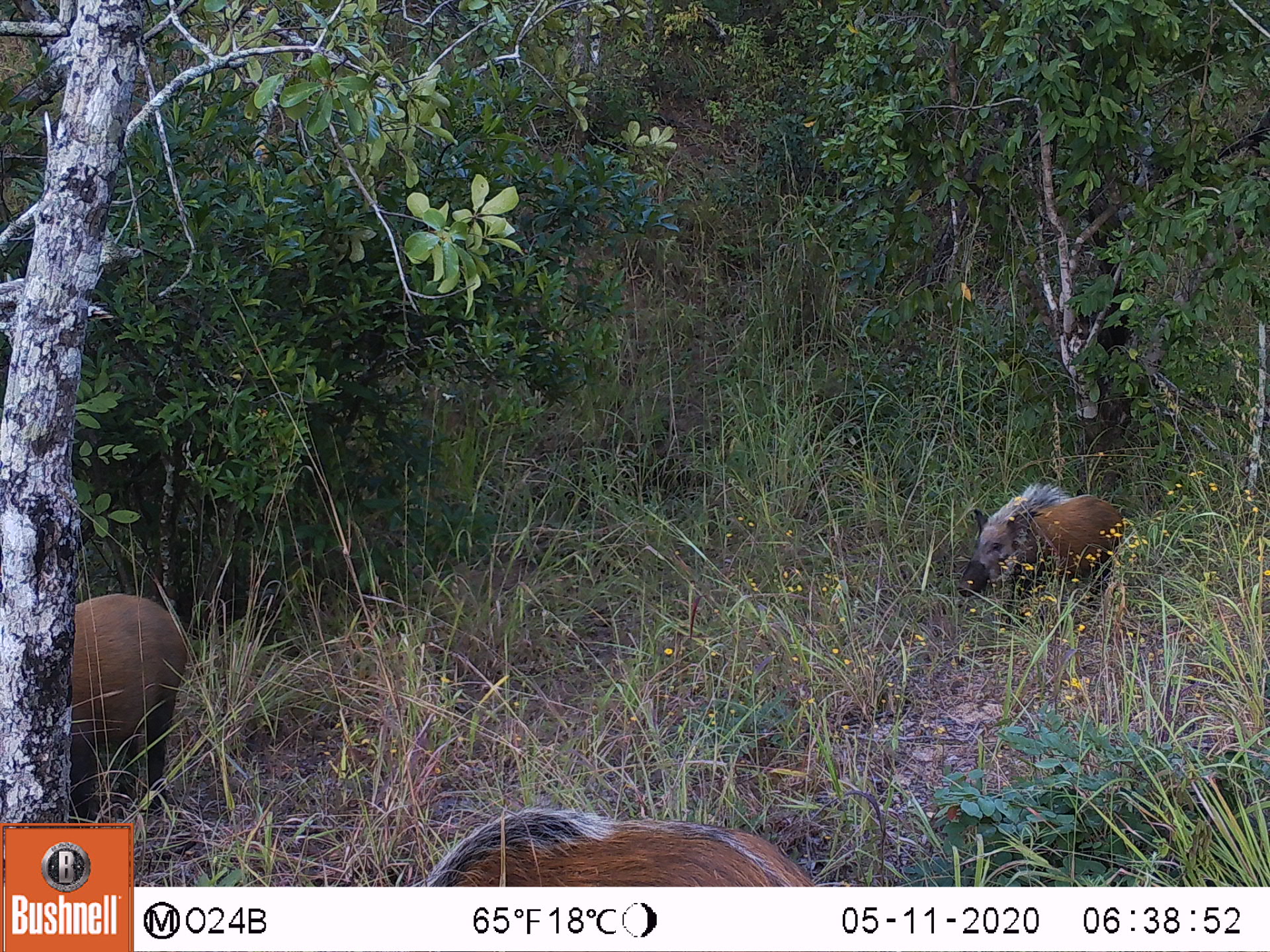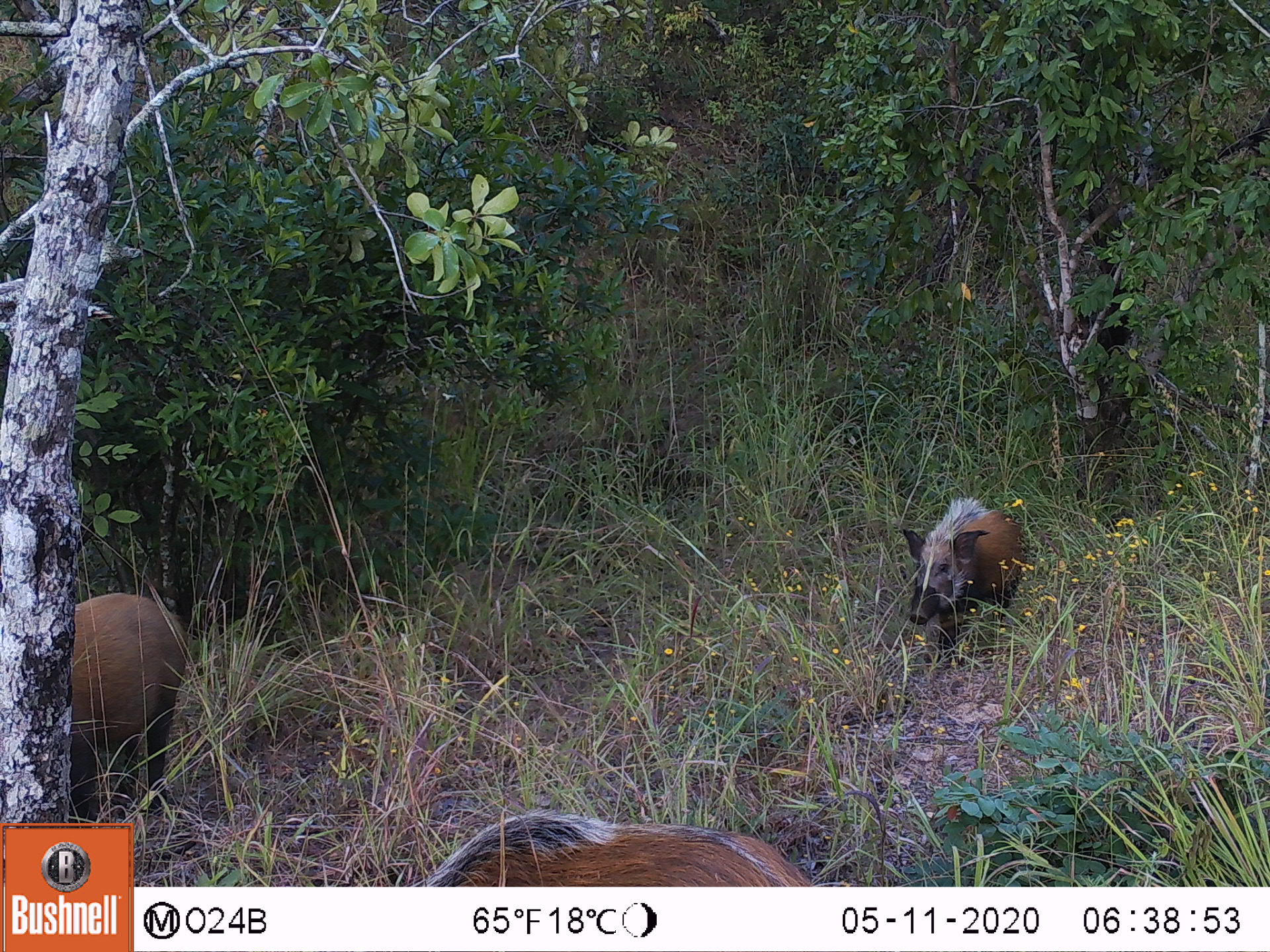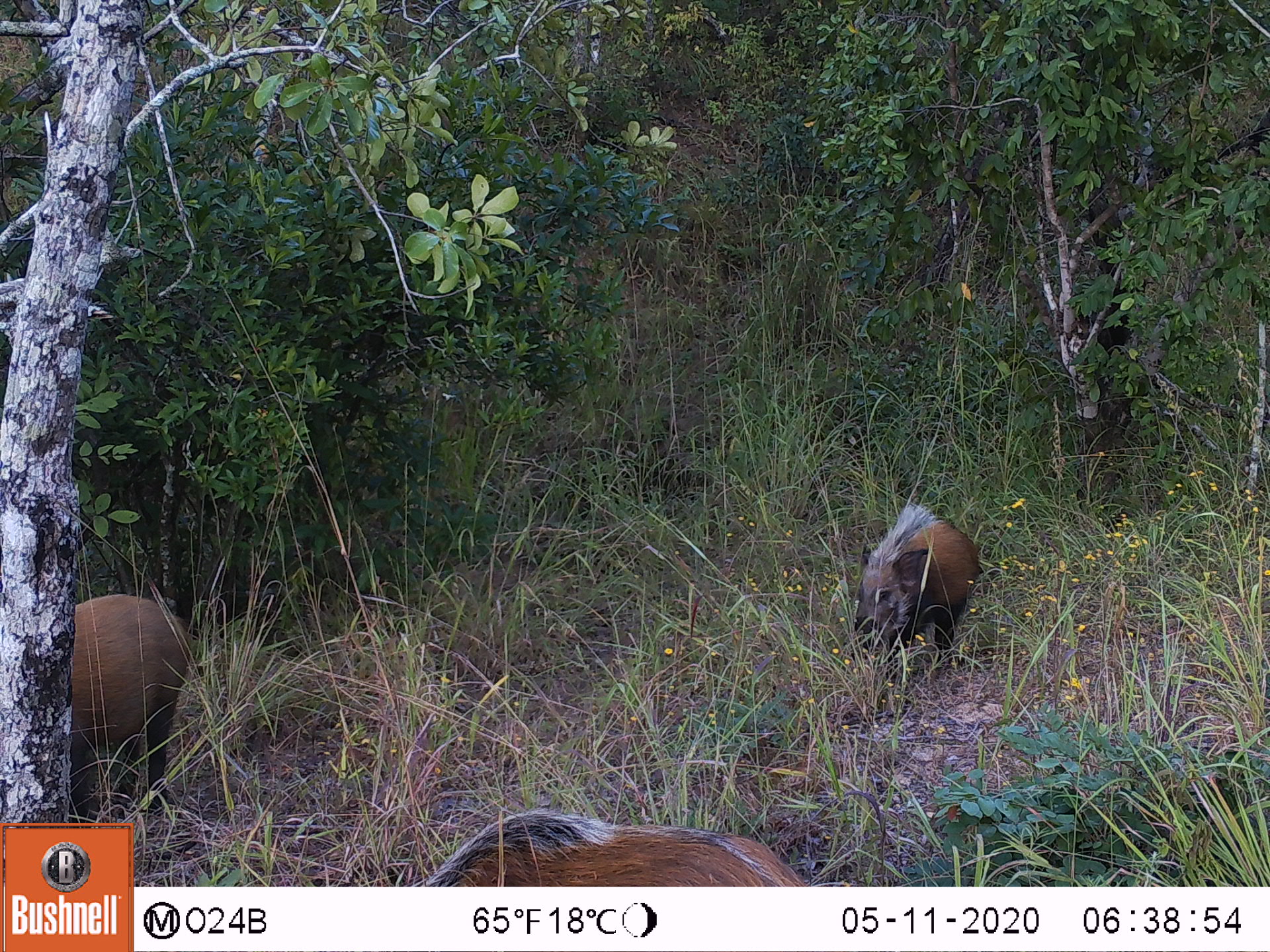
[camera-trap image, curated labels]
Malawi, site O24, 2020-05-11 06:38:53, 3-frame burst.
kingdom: Animalia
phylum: Chordata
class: Mammalia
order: Artiodactyla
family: Suidae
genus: Potamochoerus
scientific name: Potamochoerus larvatus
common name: bushpig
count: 3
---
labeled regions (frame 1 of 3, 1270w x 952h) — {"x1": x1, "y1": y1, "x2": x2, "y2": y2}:
bushpig: {"x1": 70, "y1": 576, "x2": 226, "y2": 805}; {"x1": 413, "y1": 795, "x2": 823, "y2": 882}; {"x1": 954, "y1": 470, "x2": 1132, "y2": 615}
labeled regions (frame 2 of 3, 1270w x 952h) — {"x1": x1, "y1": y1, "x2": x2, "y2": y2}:
bushpig: {"x1": 406, "y1": 801, "x2": 830, "y2": 882}; {"x1": 63, "y1": 590, "x2": 201, "y2": 805}; {"x1": 892, "y1": 485, "x2": 1032, "y2": 648}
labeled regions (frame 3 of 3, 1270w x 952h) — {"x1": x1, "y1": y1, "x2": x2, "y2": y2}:
bushpig: {"x1": 56, "y1": 577, "x2": 223, "y2": 805}; {"x1": 413, "y1": 803, "x2": 809, "y2": 882}; {"x1": 857, "y1": 498, "x2": 980, "y2": 663}